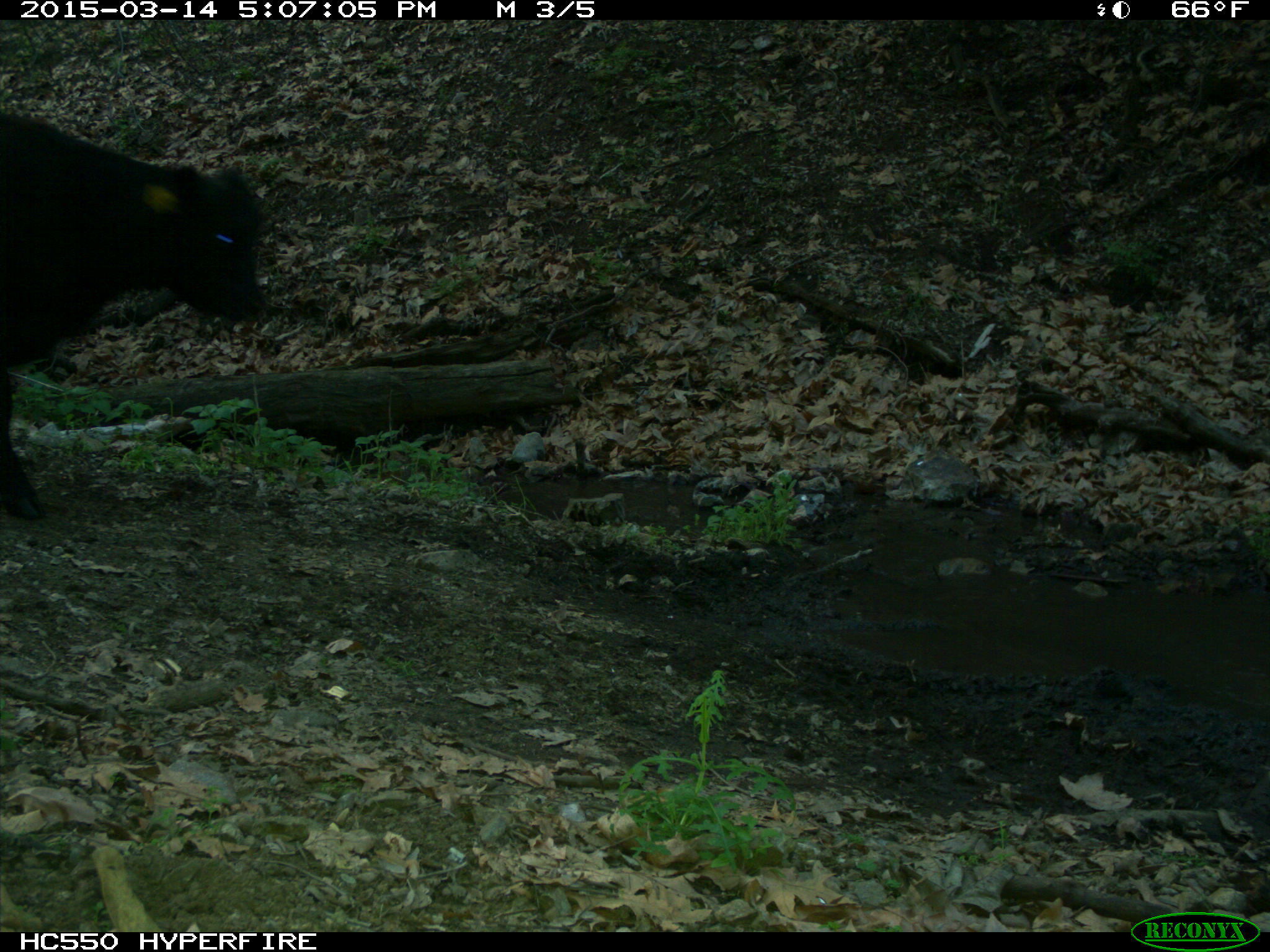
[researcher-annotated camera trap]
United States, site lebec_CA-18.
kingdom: Animalia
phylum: Chordata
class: Mammalia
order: Artiodactyla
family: Bovidae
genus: Bos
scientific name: Bos taurus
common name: domestic cow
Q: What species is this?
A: Bos taurus (domestic cow).